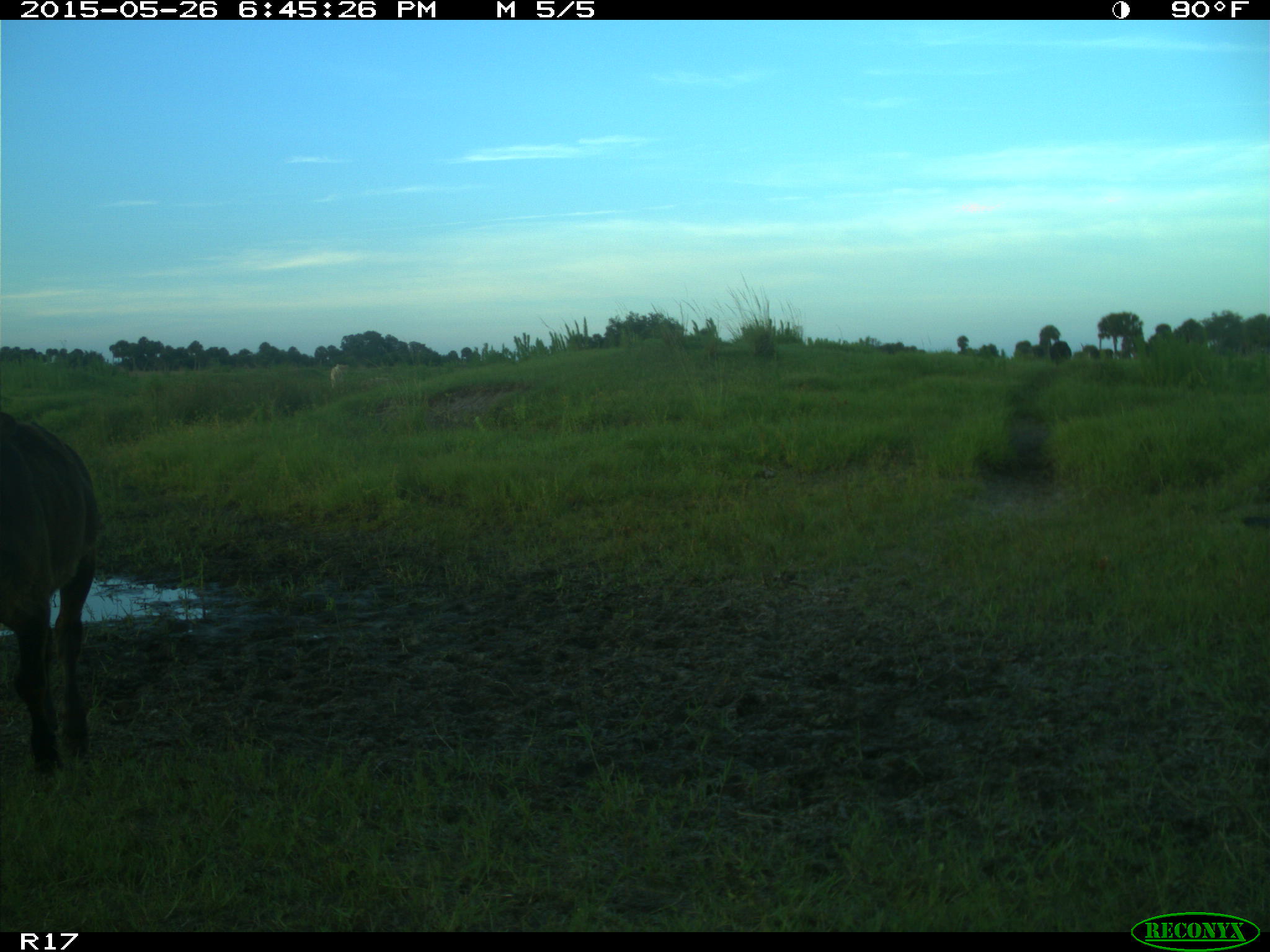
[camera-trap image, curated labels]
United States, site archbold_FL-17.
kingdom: Animalia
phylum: Chordata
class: Mammalia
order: Artiodactyla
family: Bovidae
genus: Bos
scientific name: Bos taurus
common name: domestic cow